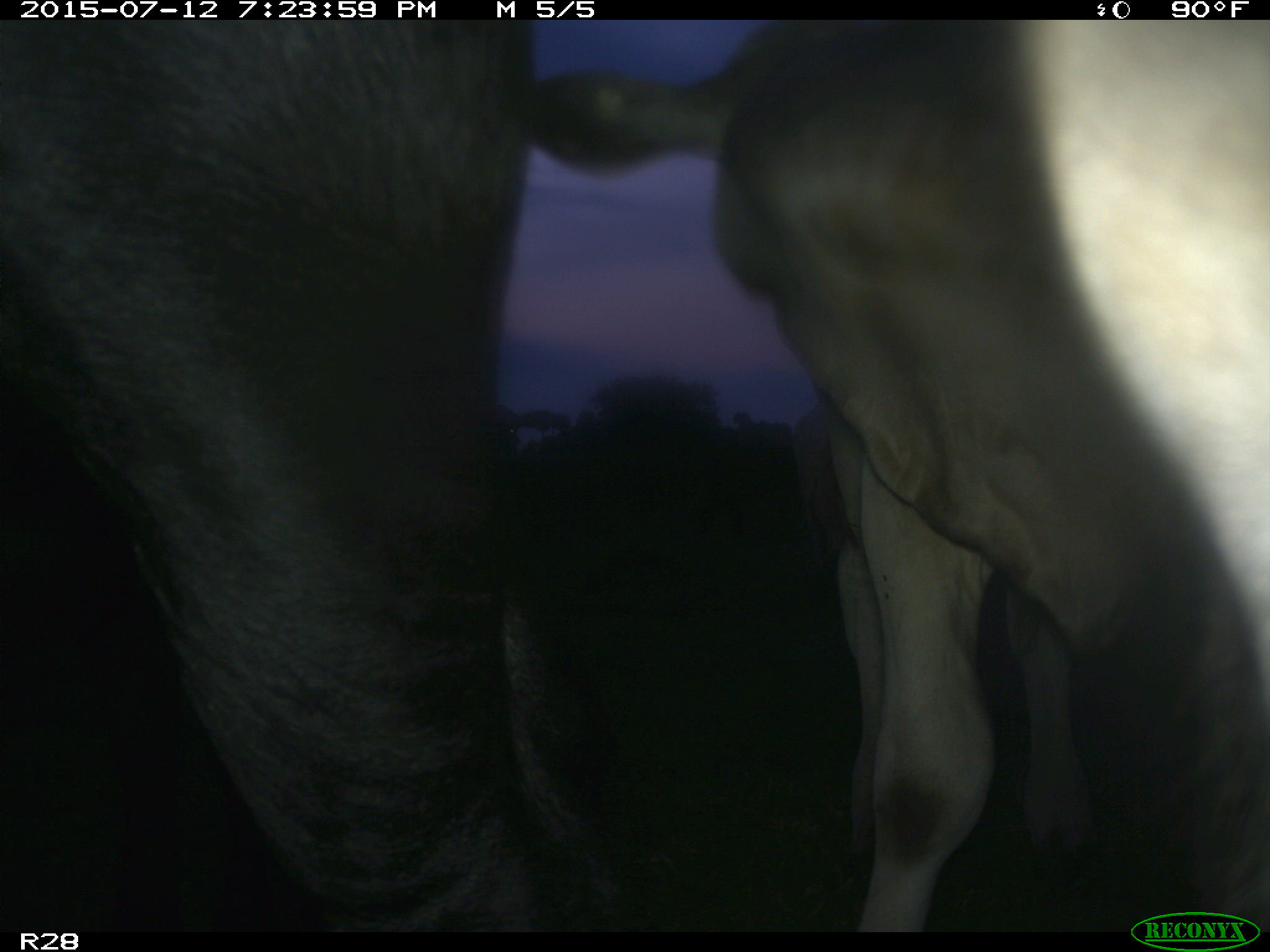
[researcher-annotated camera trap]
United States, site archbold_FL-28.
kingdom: Animalia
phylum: Chordata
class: Mammalia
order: Artiodactyla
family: Bovidae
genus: Bos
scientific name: Bos taurus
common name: domestic cow